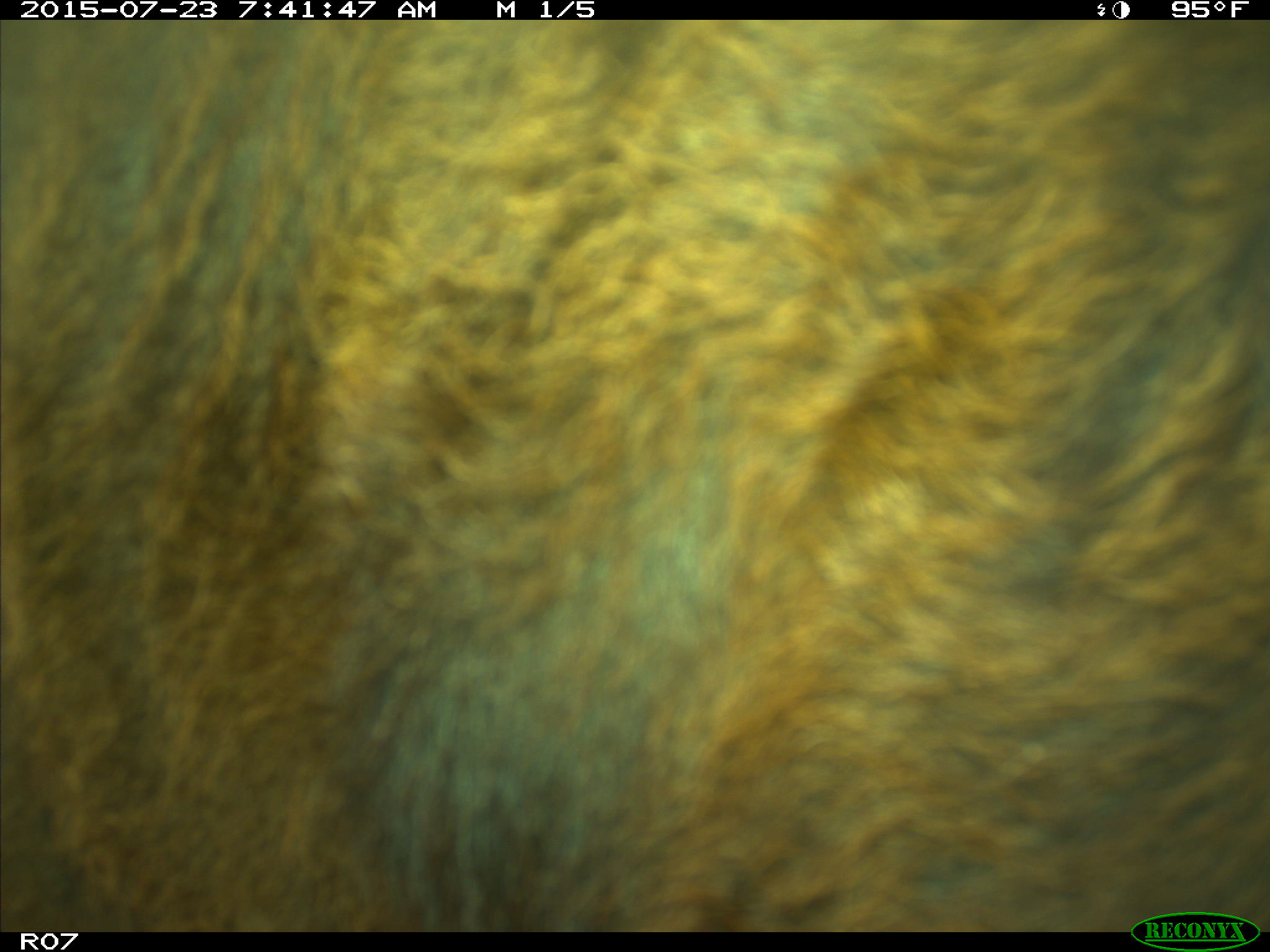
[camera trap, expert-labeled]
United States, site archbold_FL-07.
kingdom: Animalia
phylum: Chordata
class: Mammalia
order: Artiodactyla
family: Bovidae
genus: Bos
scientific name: Bos taurus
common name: domestic cow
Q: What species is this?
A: Bos taurus (domestic cow).